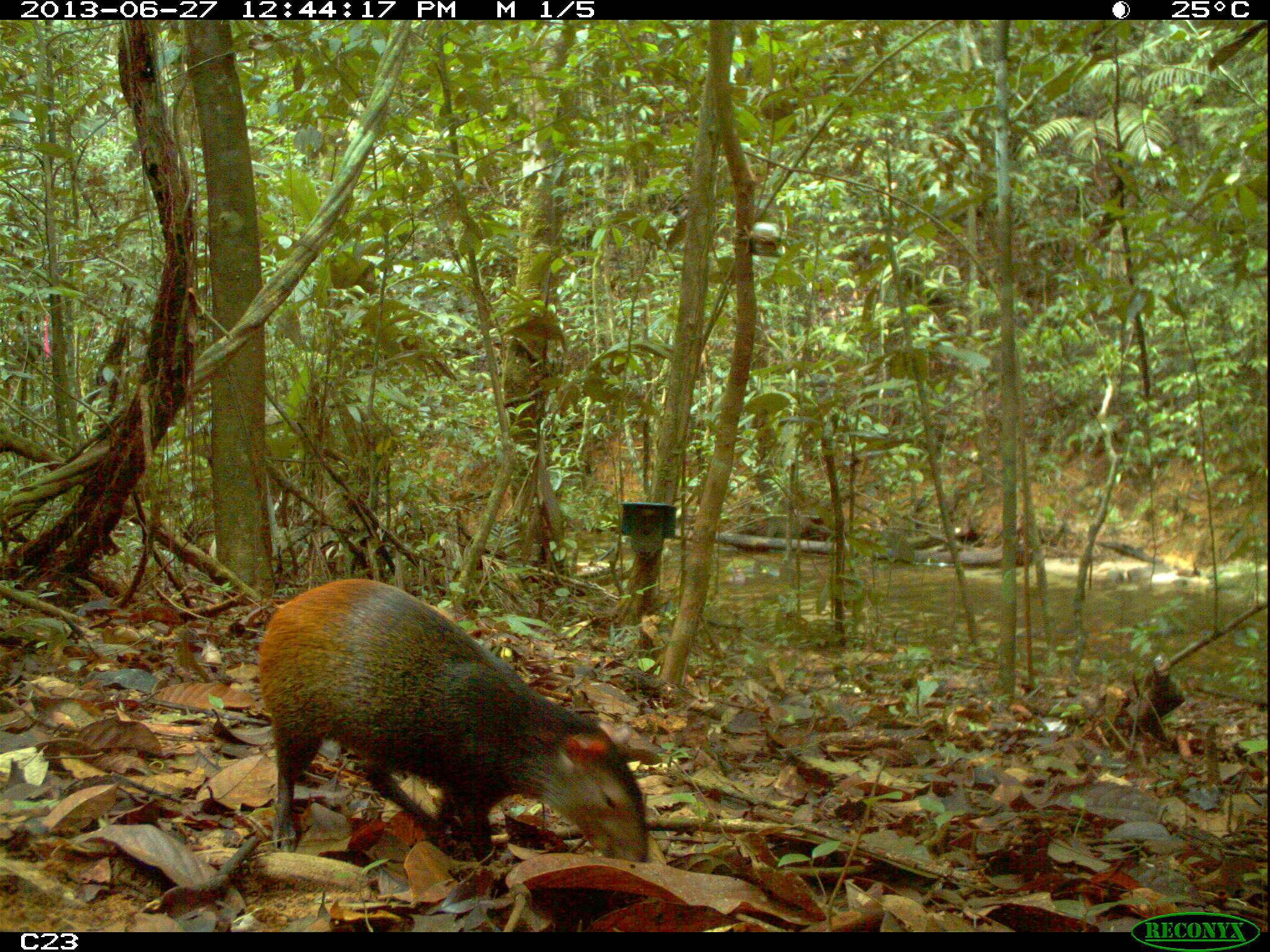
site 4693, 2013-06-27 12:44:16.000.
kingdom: Animalia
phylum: Chordata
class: Mammalia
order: Rodentia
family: Dasyproctidae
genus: Dasyprocta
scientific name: Dasyprocta leporina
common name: red-rumped agouti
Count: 1.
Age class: adult.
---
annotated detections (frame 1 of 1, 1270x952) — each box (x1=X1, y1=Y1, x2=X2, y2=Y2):
dasyprocta leporina: (x1=252, y1=572, x2=660, y2=862)